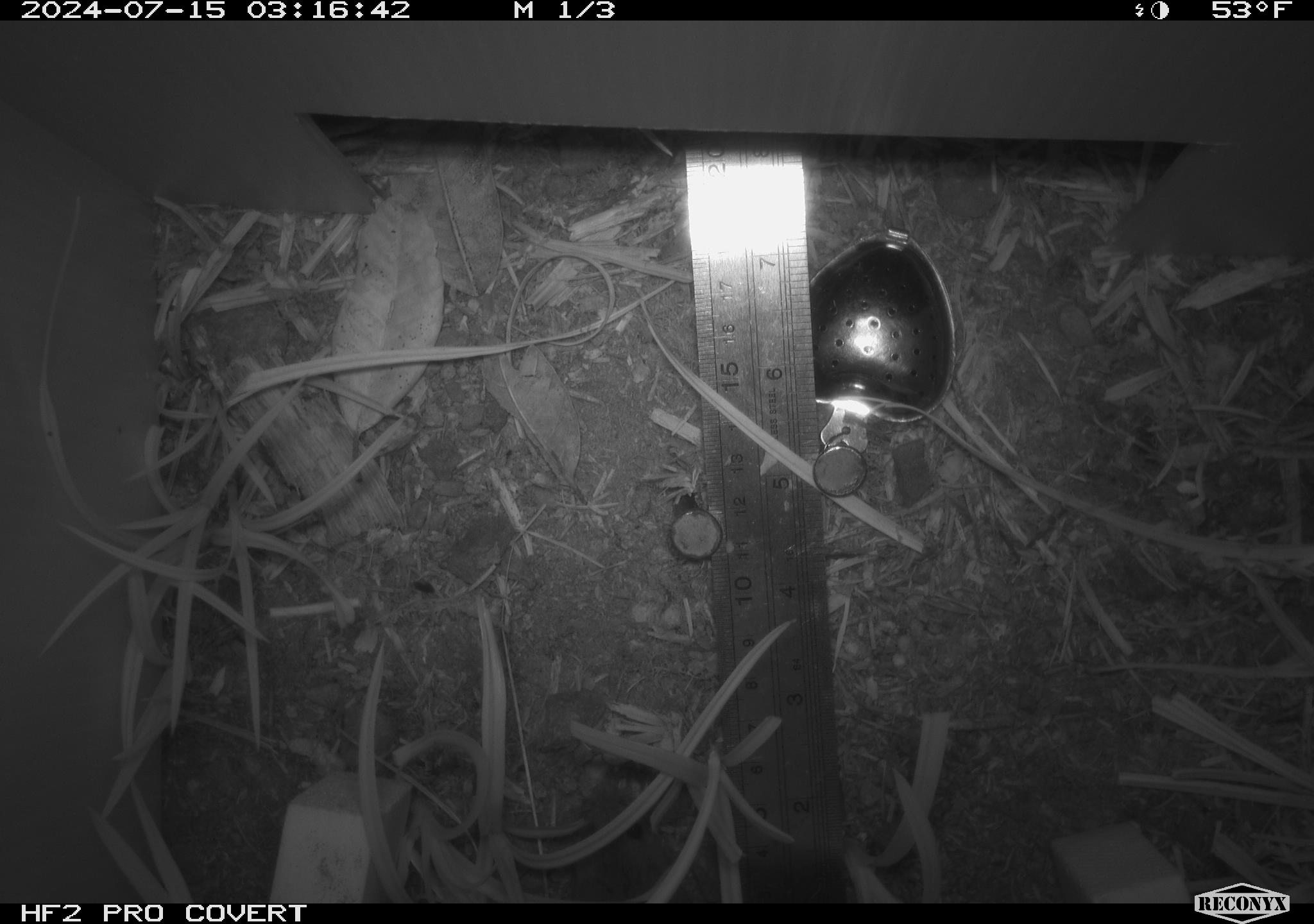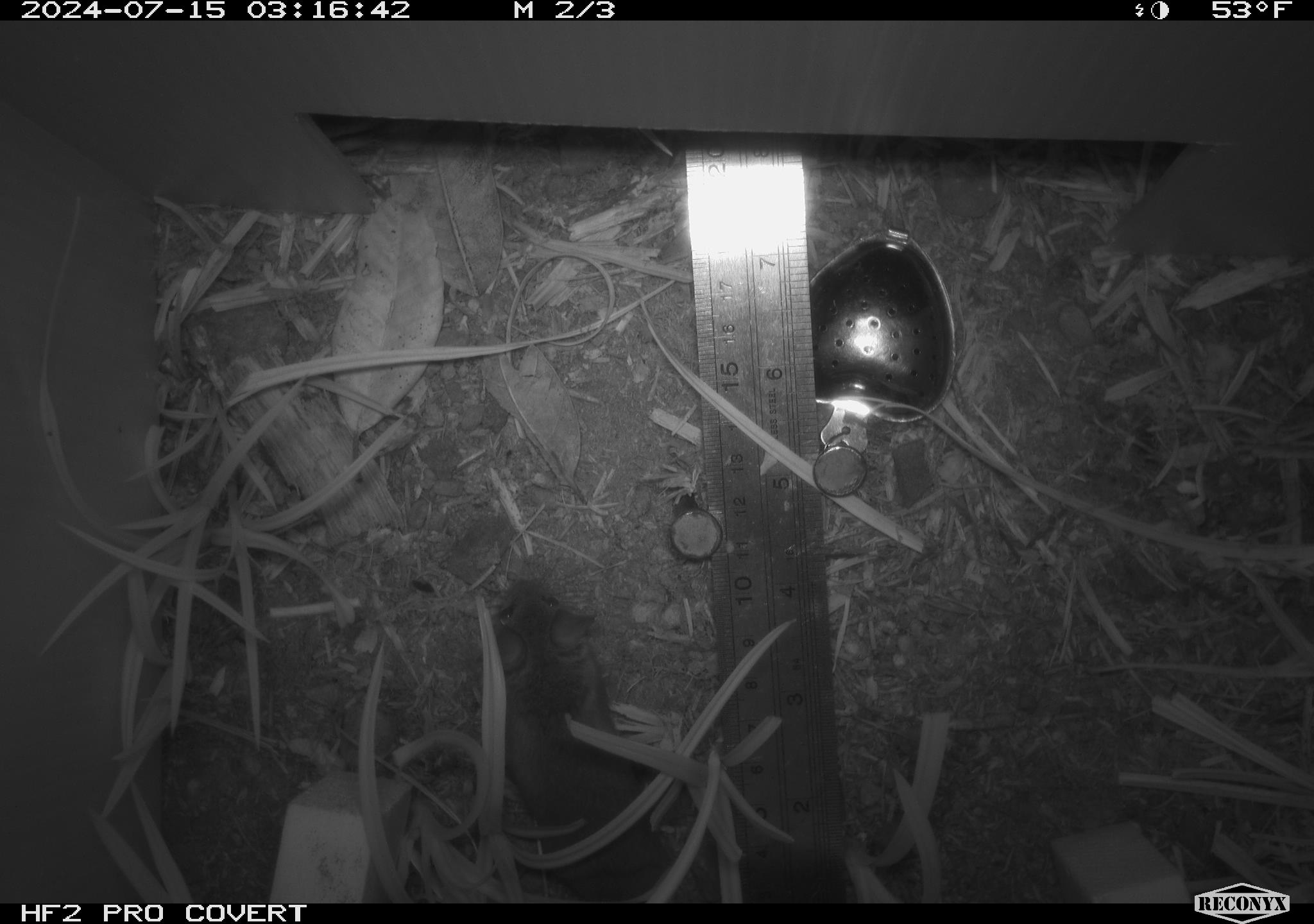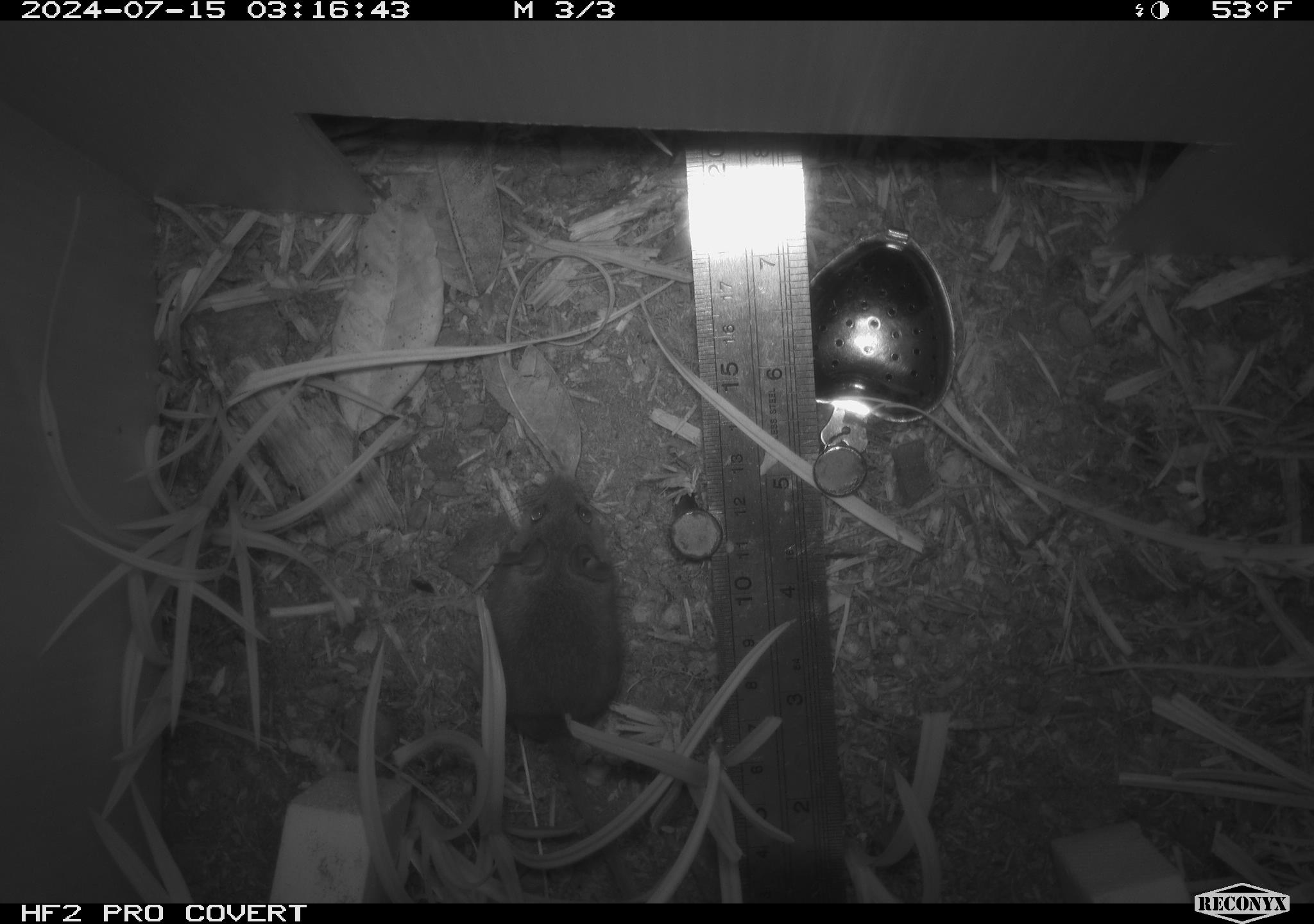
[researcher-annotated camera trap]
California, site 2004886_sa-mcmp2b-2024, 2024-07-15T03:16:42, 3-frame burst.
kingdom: Animalia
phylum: Chordata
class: Mammalia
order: Rodentia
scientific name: Rodentia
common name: mouse species